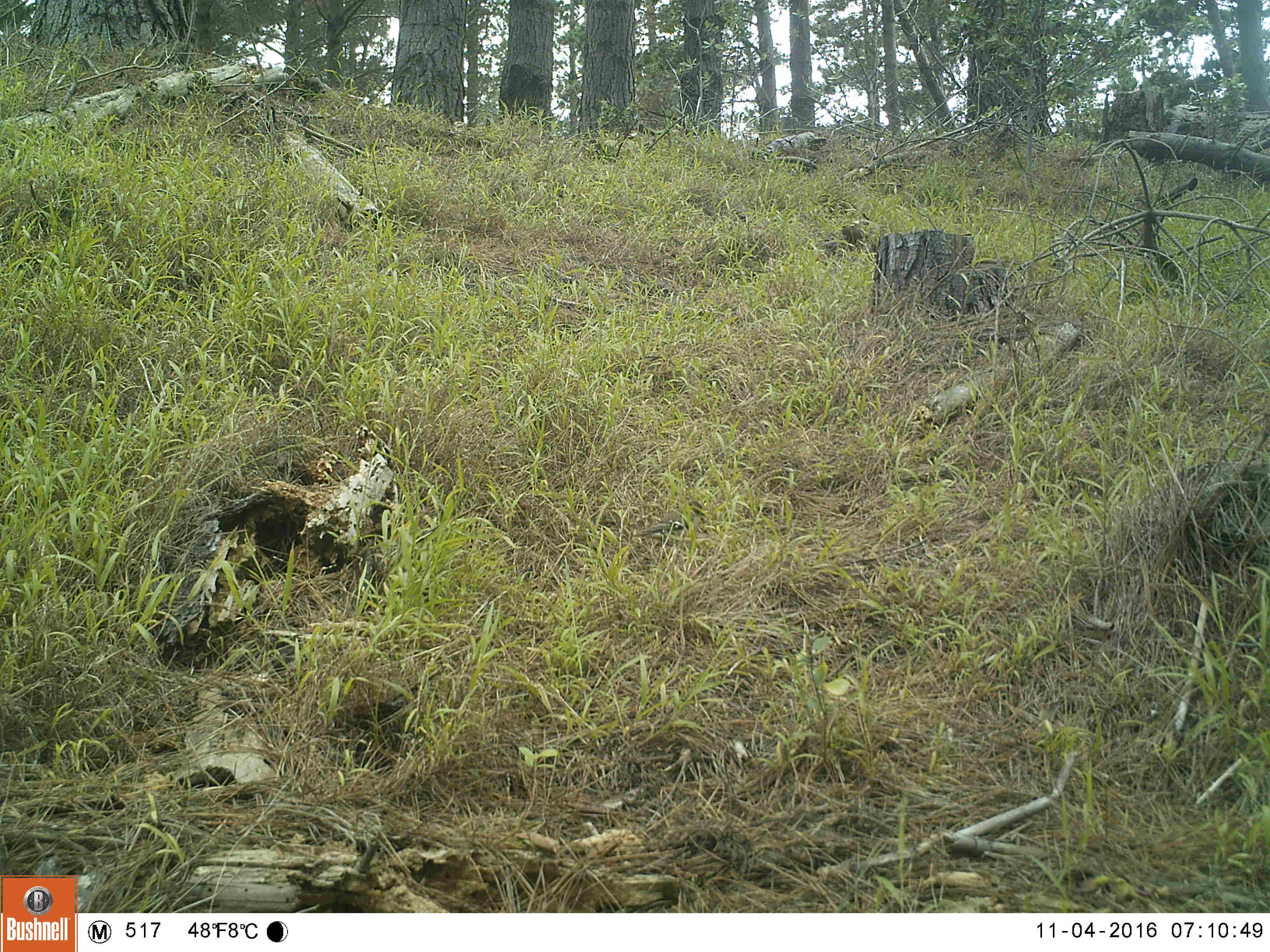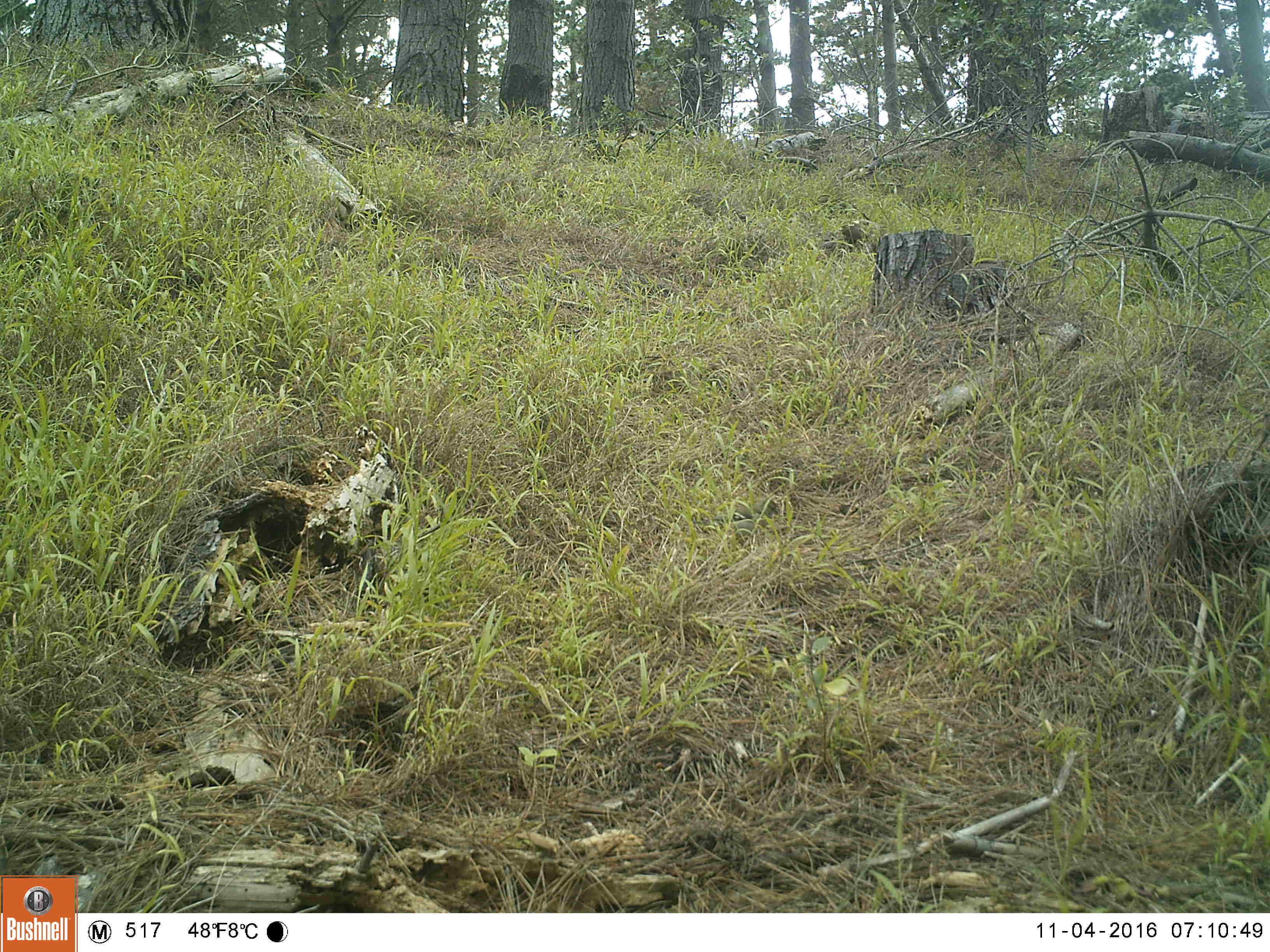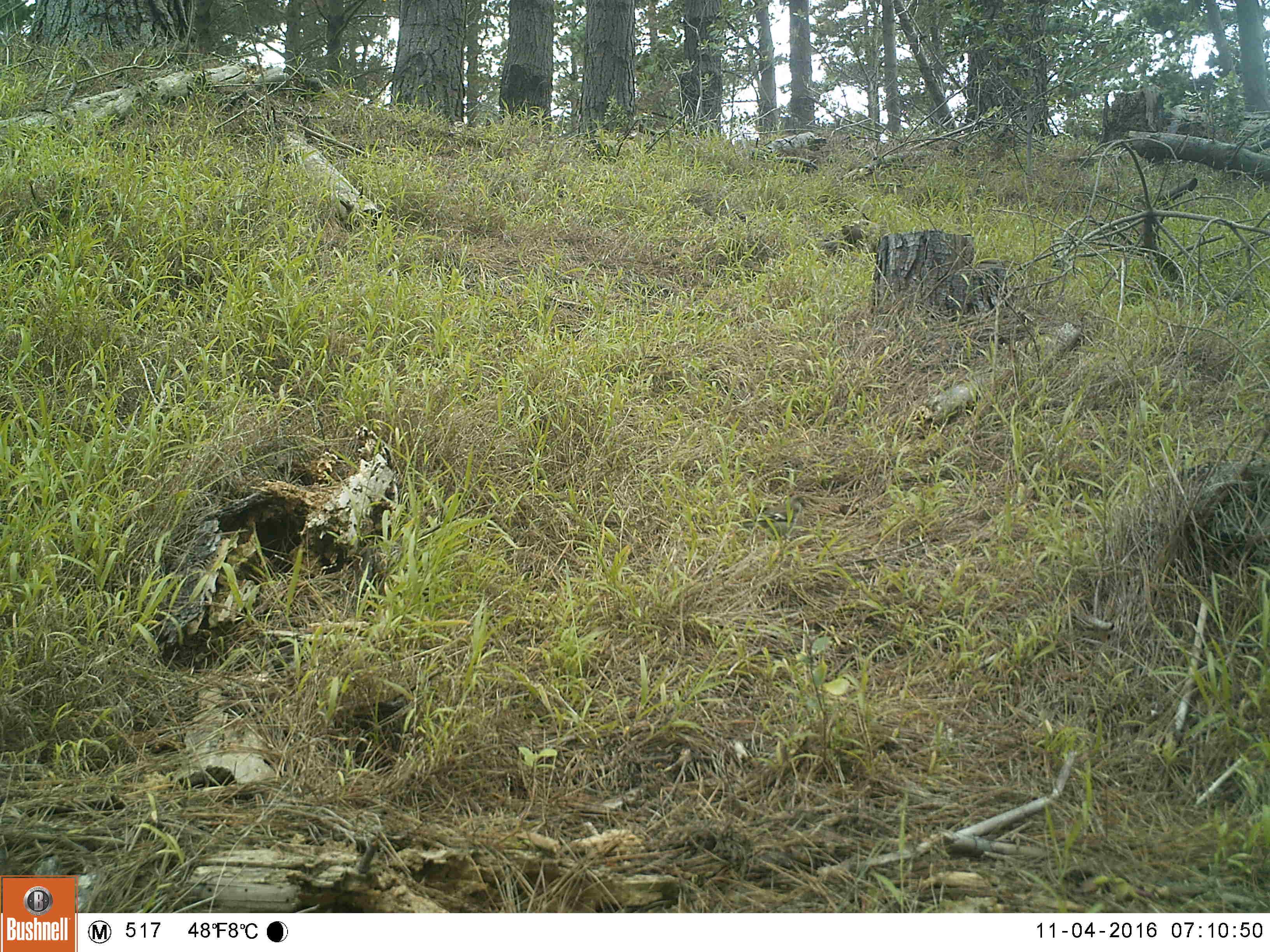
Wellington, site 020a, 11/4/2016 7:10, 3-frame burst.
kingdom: Animalia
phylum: Chordata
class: Aves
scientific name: Aves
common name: bird